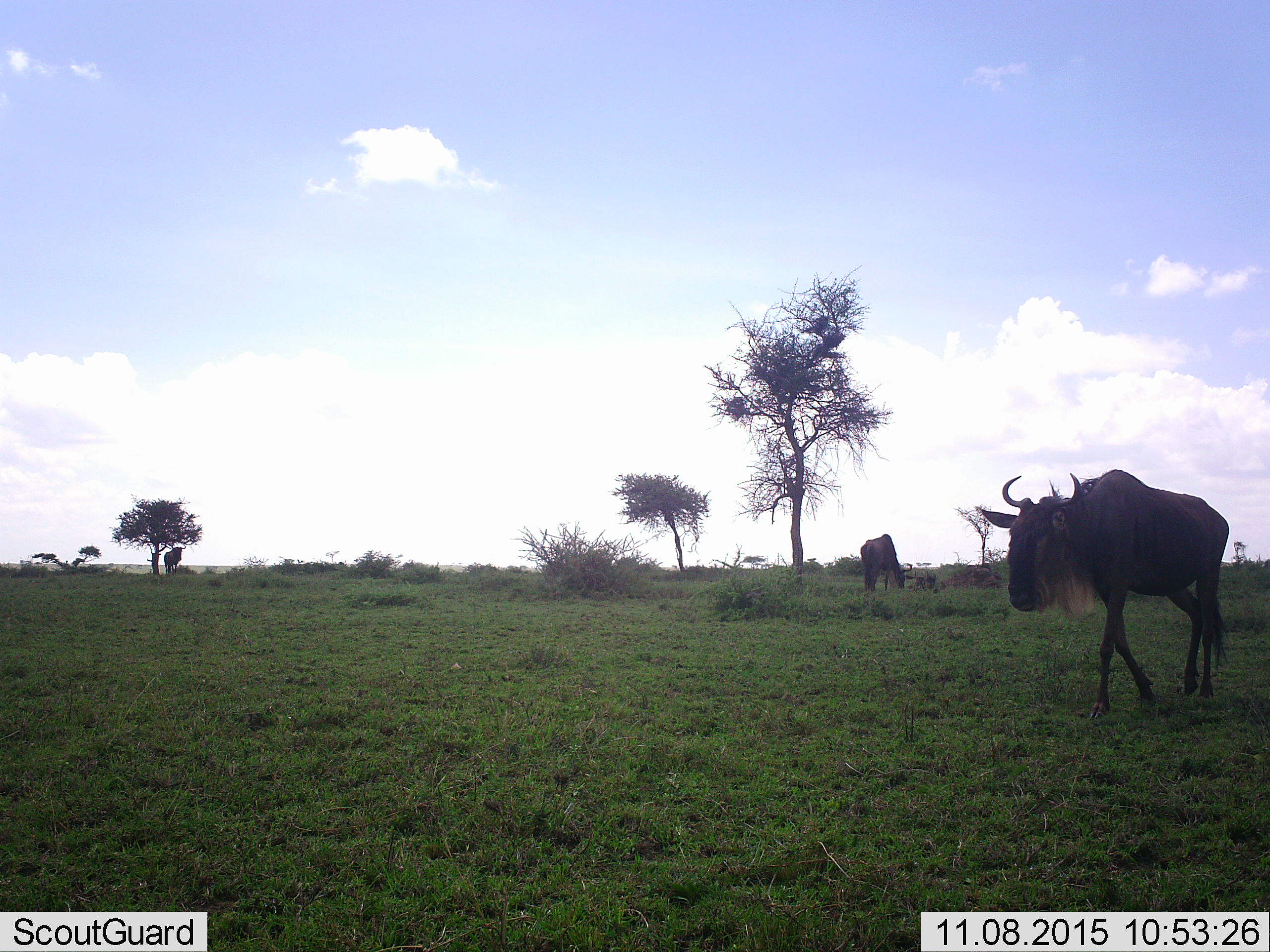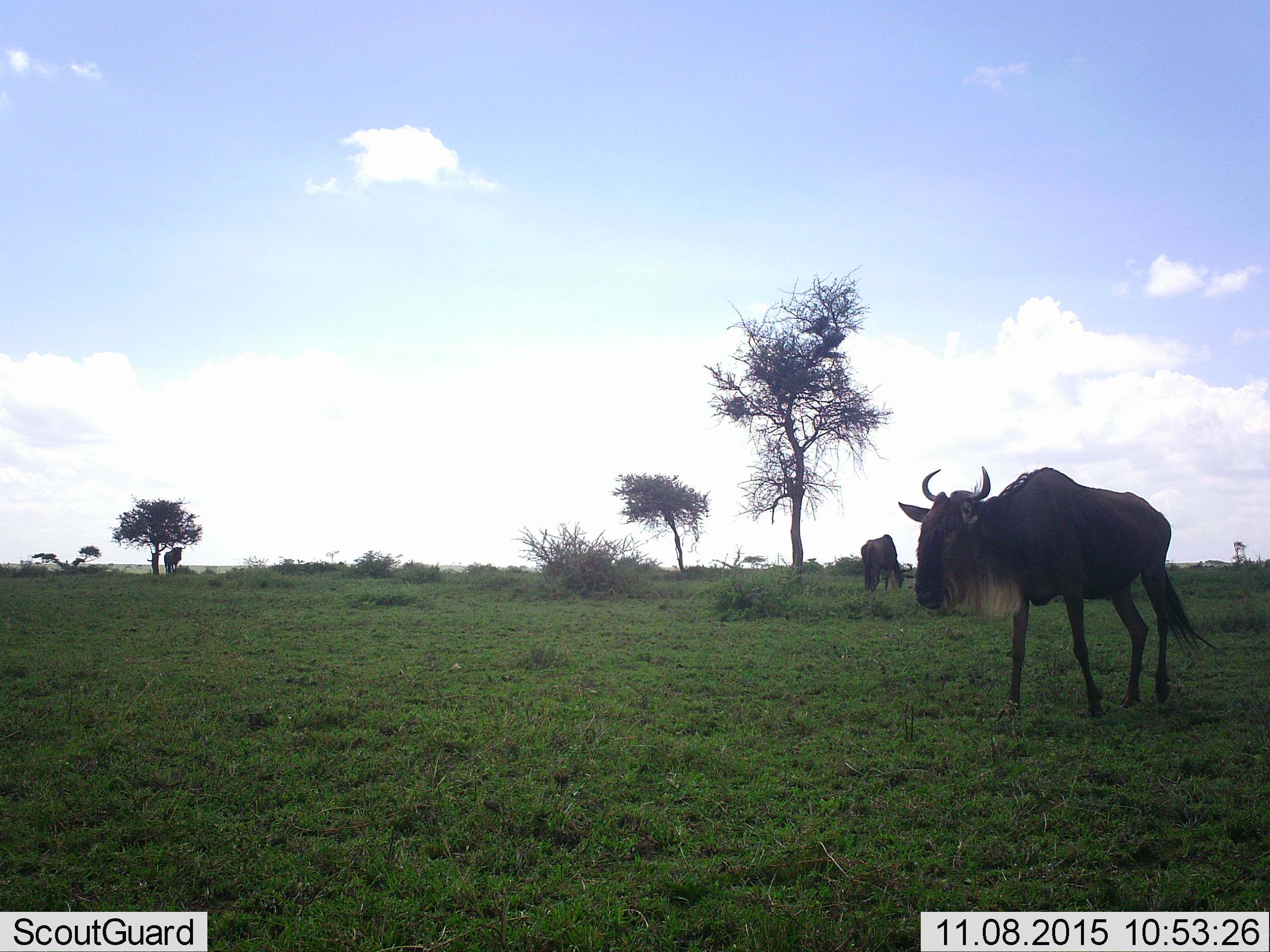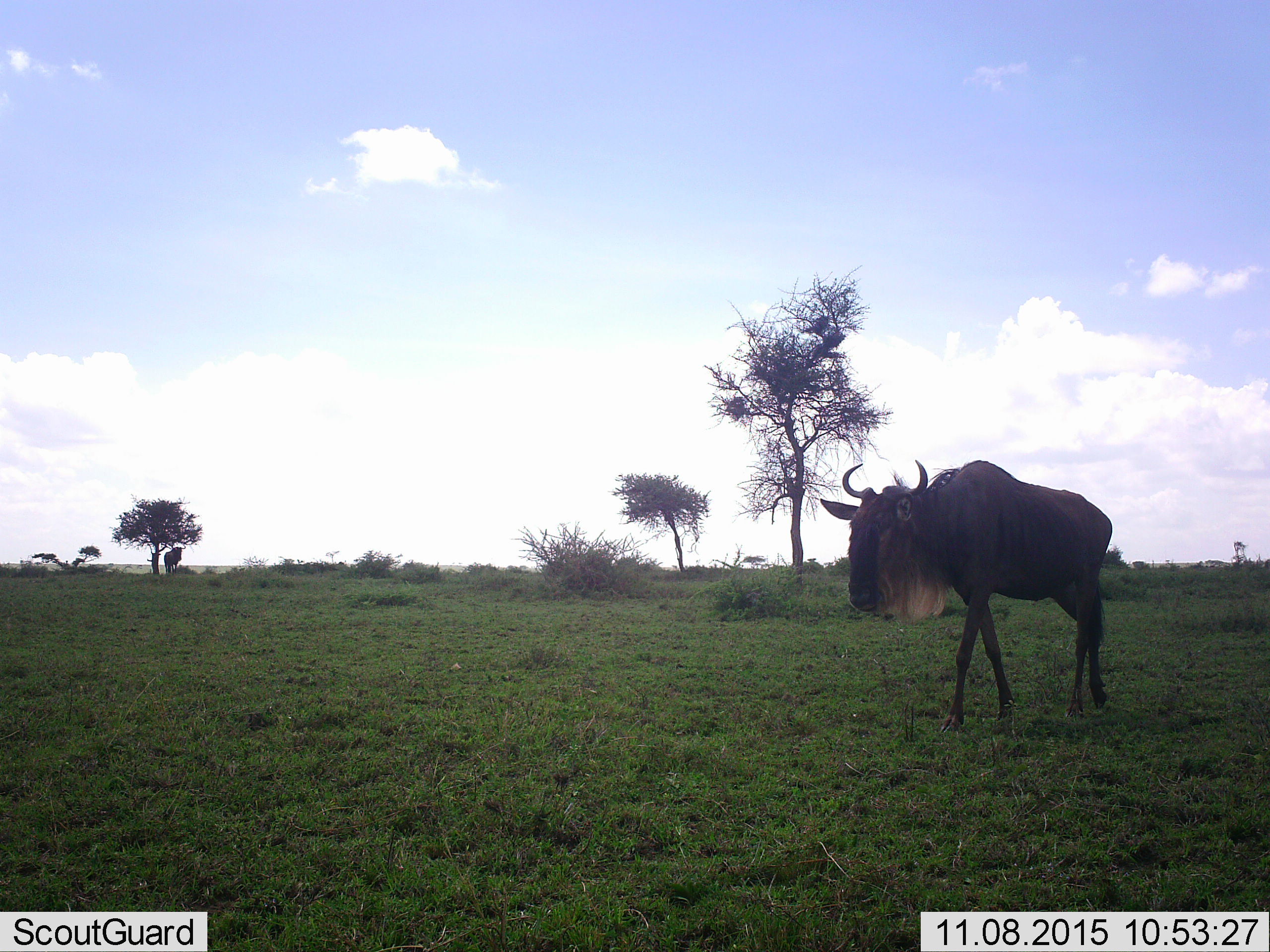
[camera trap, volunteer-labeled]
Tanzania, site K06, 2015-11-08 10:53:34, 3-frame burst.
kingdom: Animalia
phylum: Chordata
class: Mammalia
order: Artiodactyla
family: Bovidae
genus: Connochaetes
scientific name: Connochaetes taurinus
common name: blue wildebeest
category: wildebeest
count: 3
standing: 70%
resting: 10%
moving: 100%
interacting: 0%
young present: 0%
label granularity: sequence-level